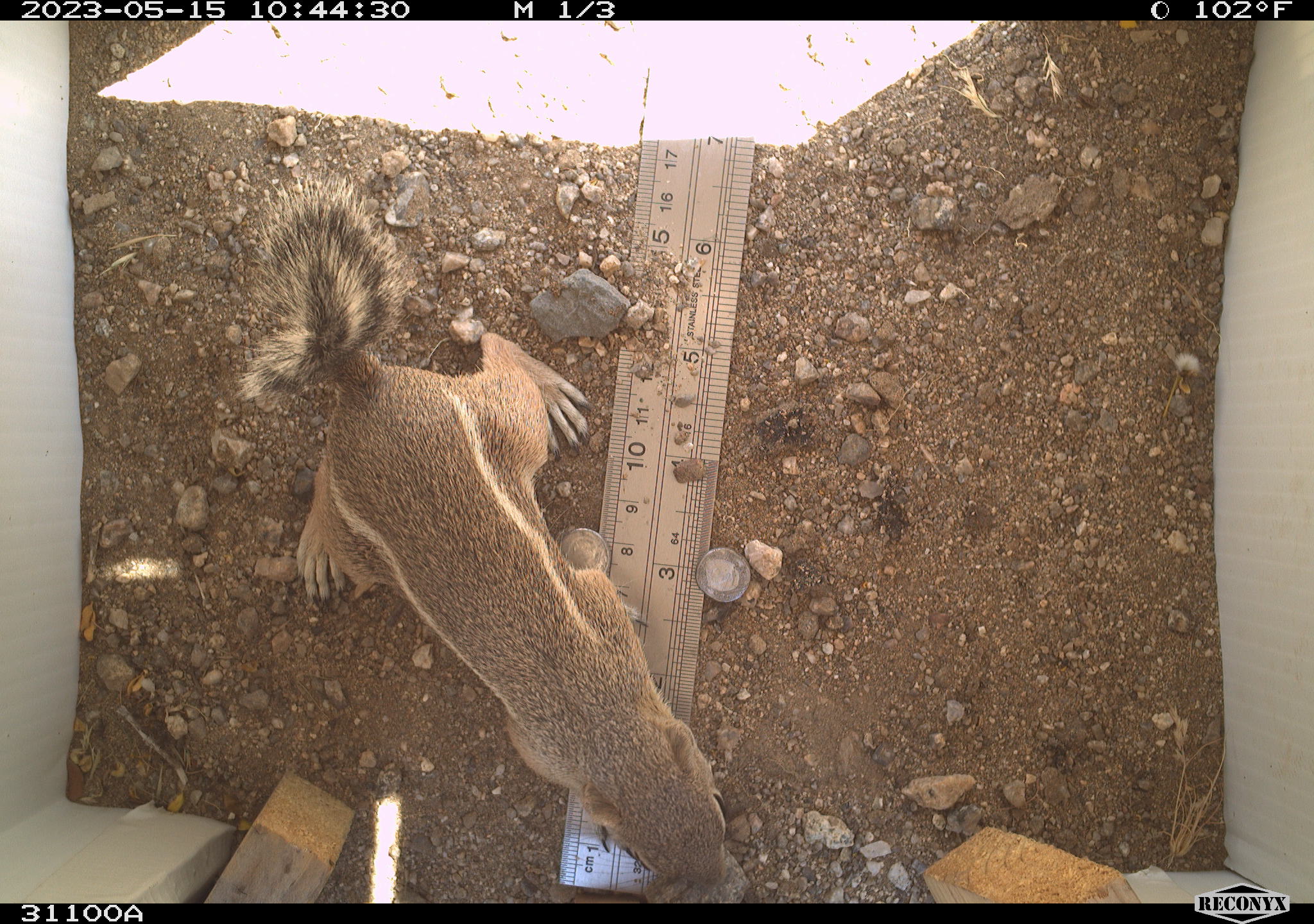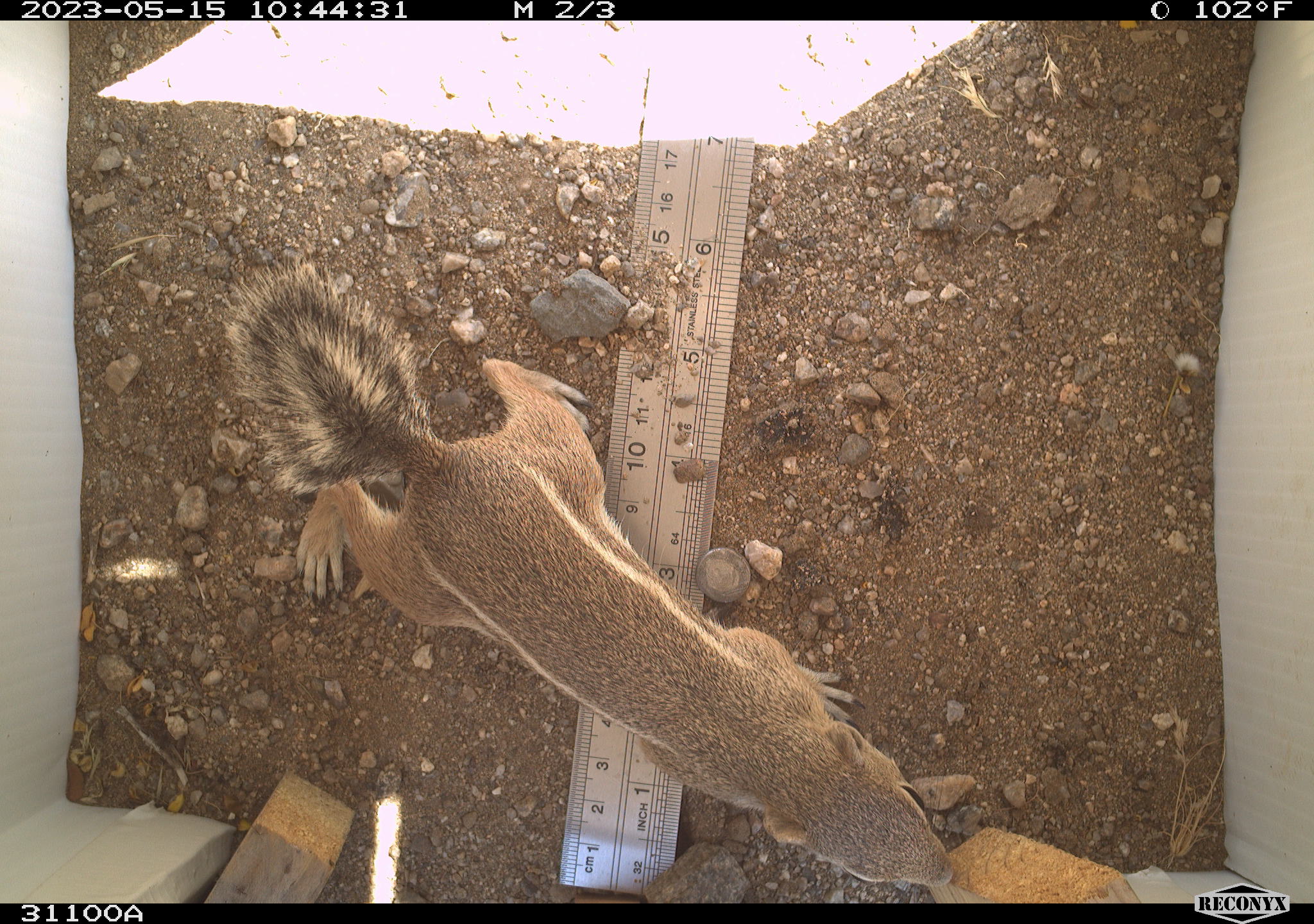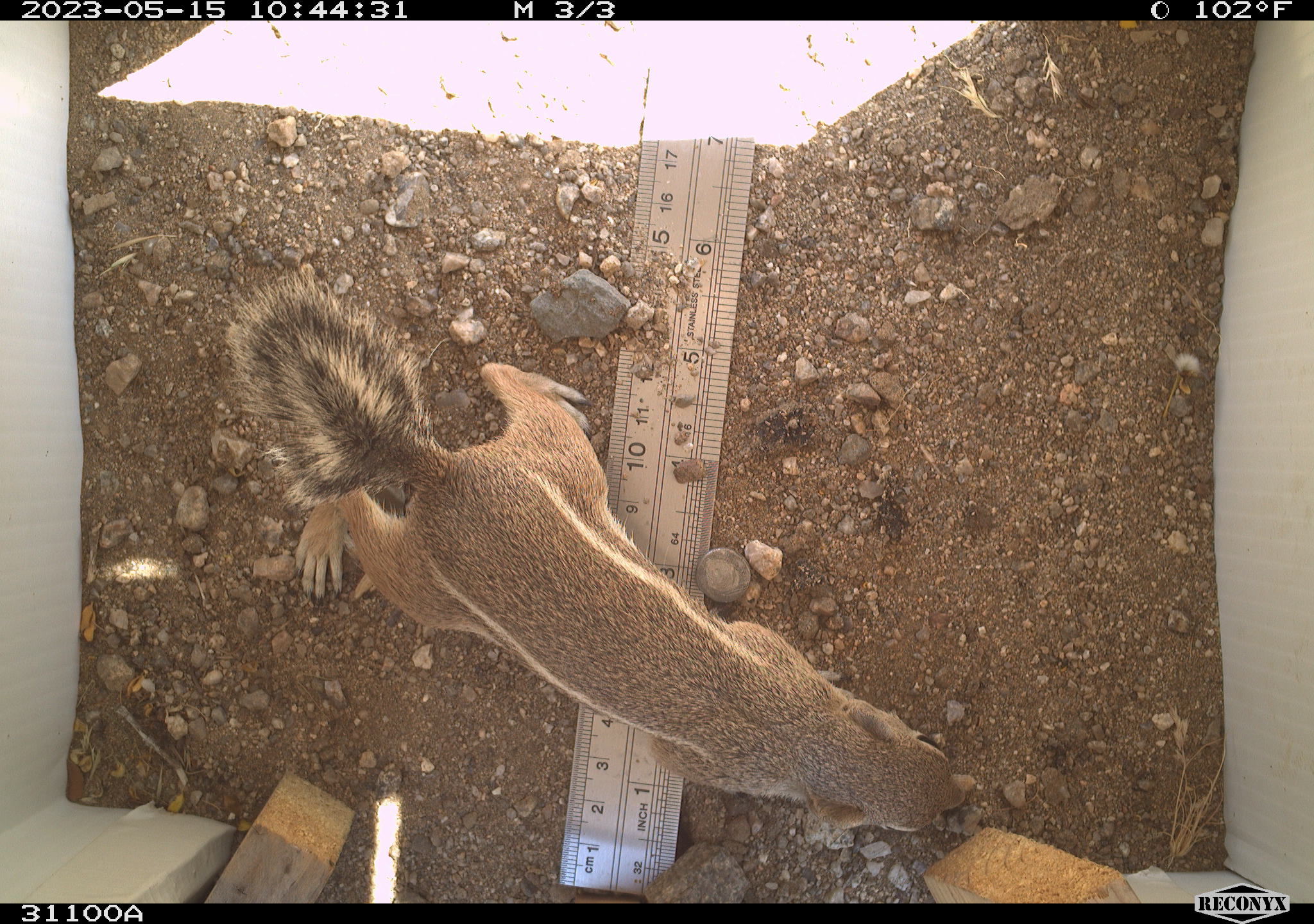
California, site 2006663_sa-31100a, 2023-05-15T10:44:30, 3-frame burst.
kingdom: Animalia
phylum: Chordata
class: Mammalia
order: Rodentia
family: Sciuridae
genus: Ammospermophilus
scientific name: Ammospermophilus leucurus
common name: white-tailed antelope squirrel